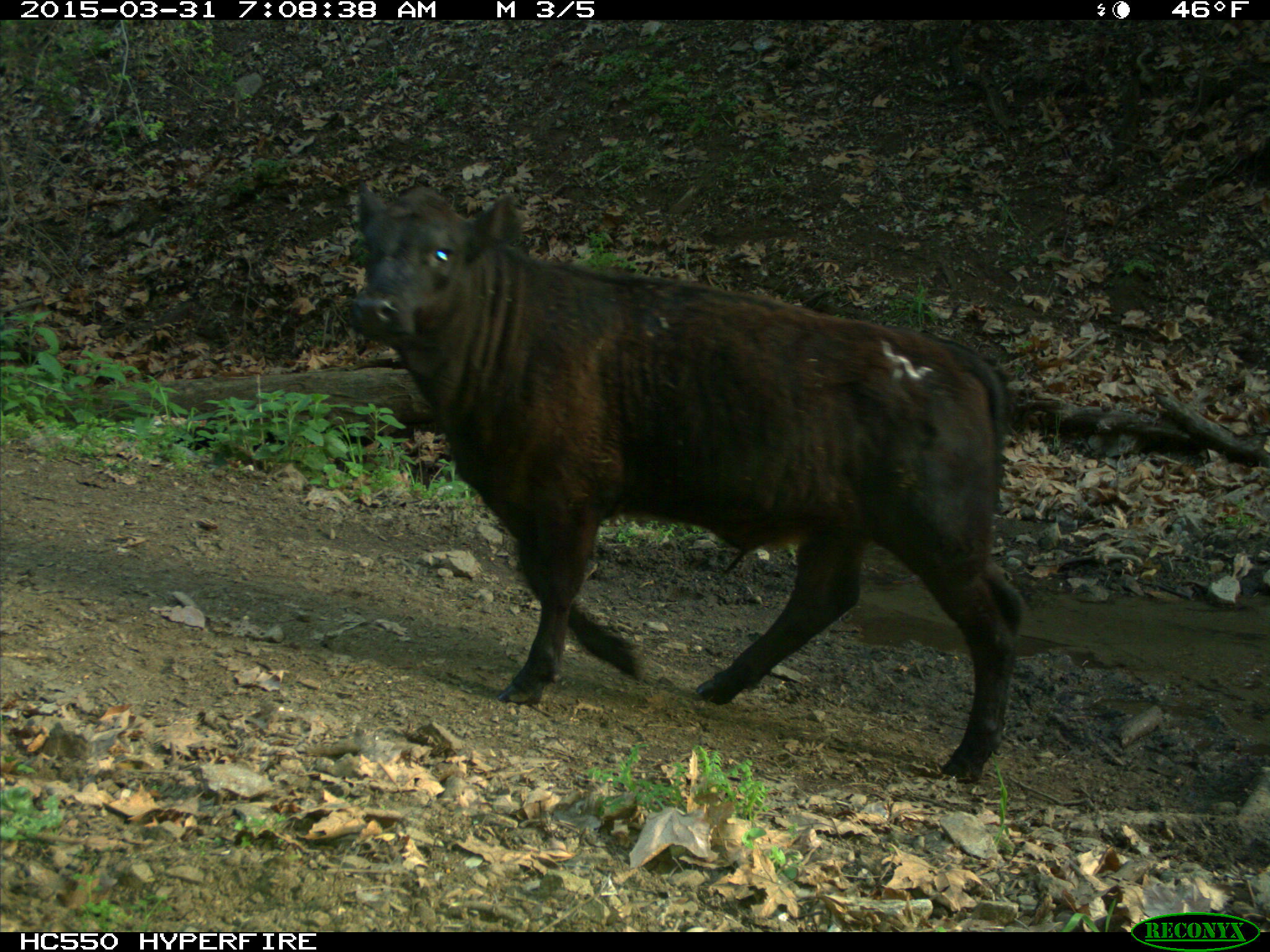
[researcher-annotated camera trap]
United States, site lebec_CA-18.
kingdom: Animalia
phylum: Chordata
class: Mammalia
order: Artiodactyla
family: Bovidae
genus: Bos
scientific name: Bos taurus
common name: domestic cow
Bos taurus (domestic cow).